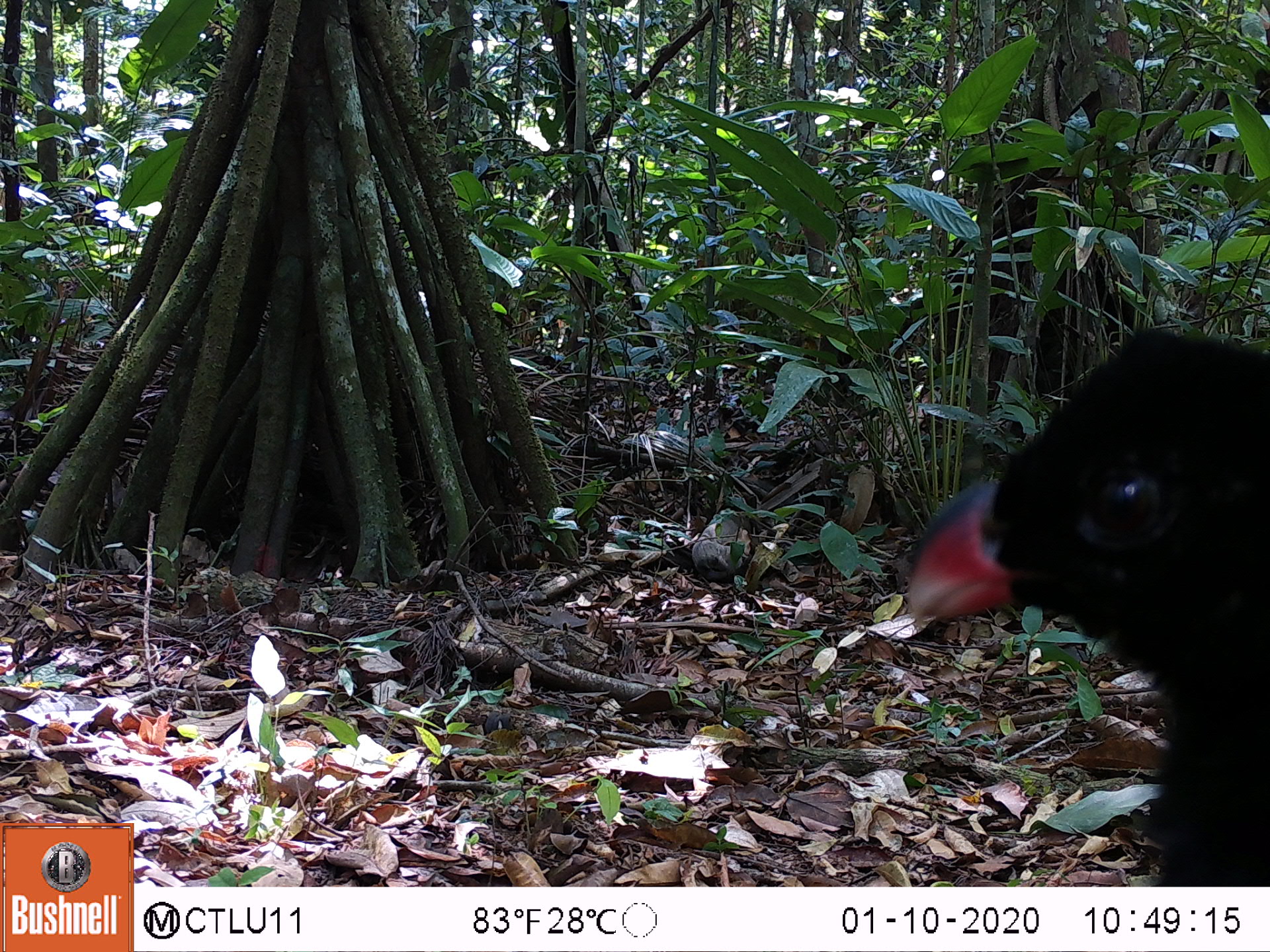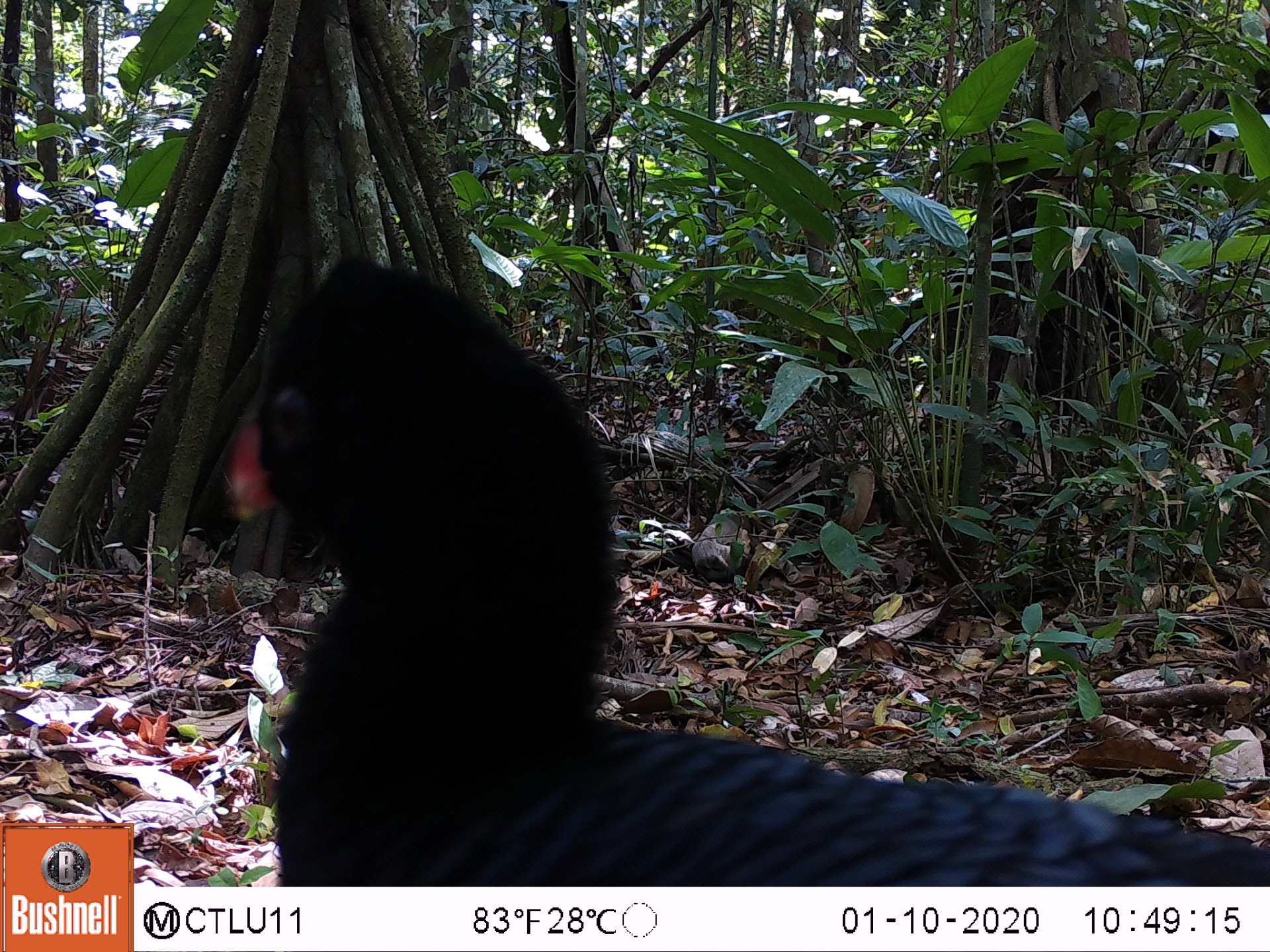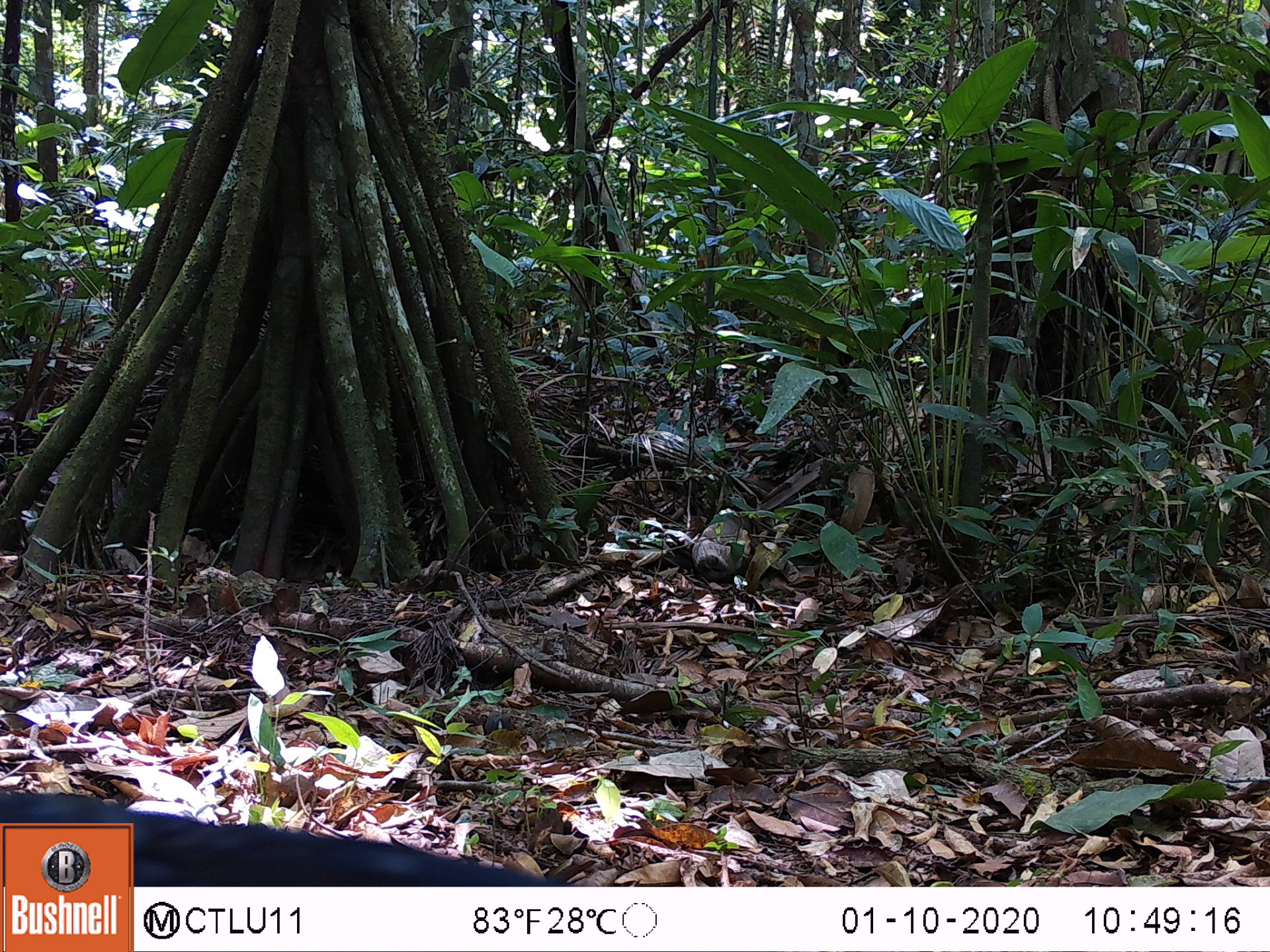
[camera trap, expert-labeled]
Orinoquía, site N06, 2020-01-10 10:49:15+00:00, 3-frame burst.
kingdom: Animalia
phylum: Chordata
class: Aves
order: Galliformes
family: Cracidae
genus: Mitu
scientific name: Mitu salvini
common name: salvin's currasow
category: salvins curassow